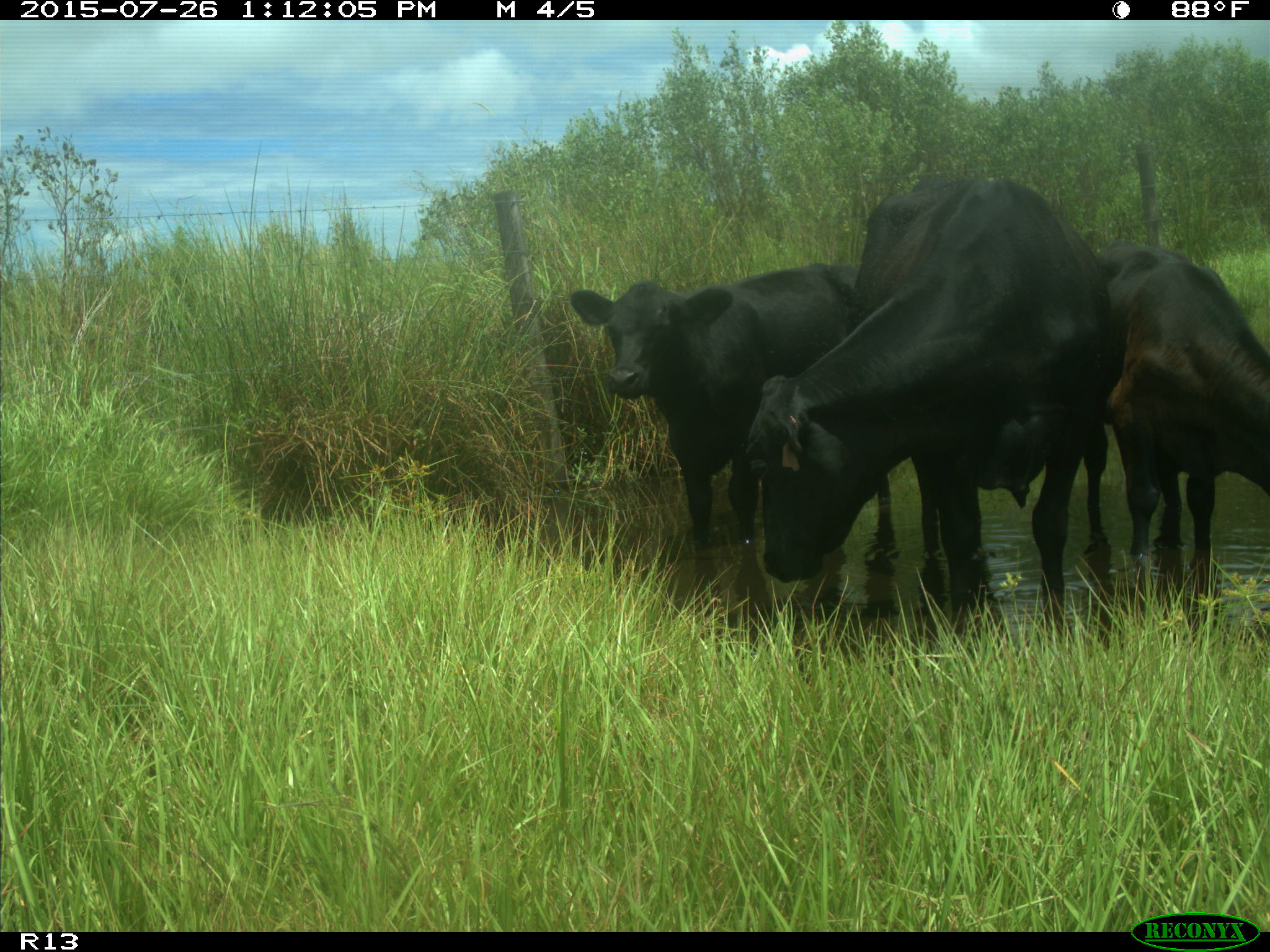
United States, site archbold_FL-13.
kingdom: Animalia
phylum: Chordata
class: Mammalia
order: Artiodactyla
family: Bovidae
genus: Bos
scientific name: Bos taurus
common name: domestic cow